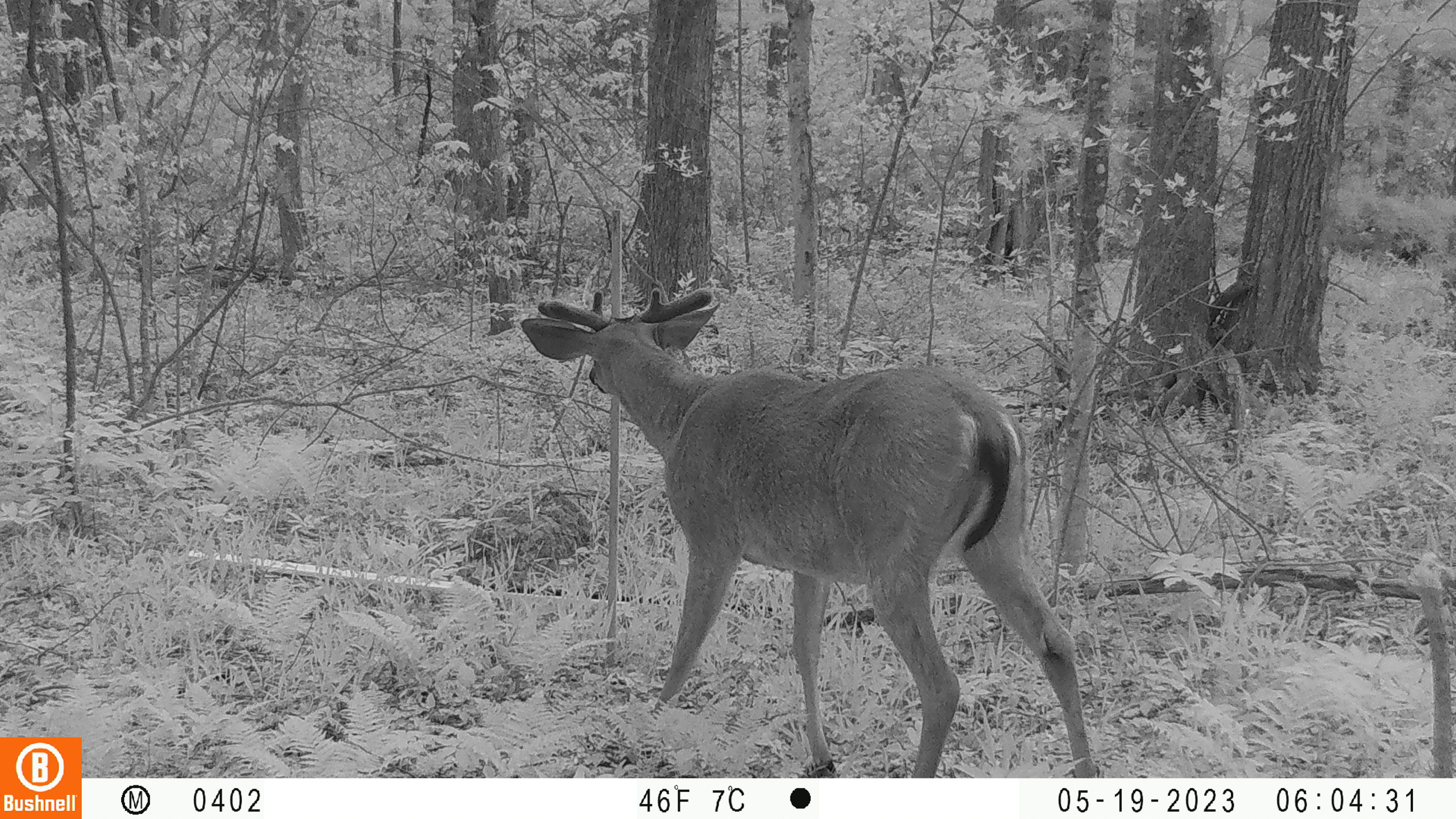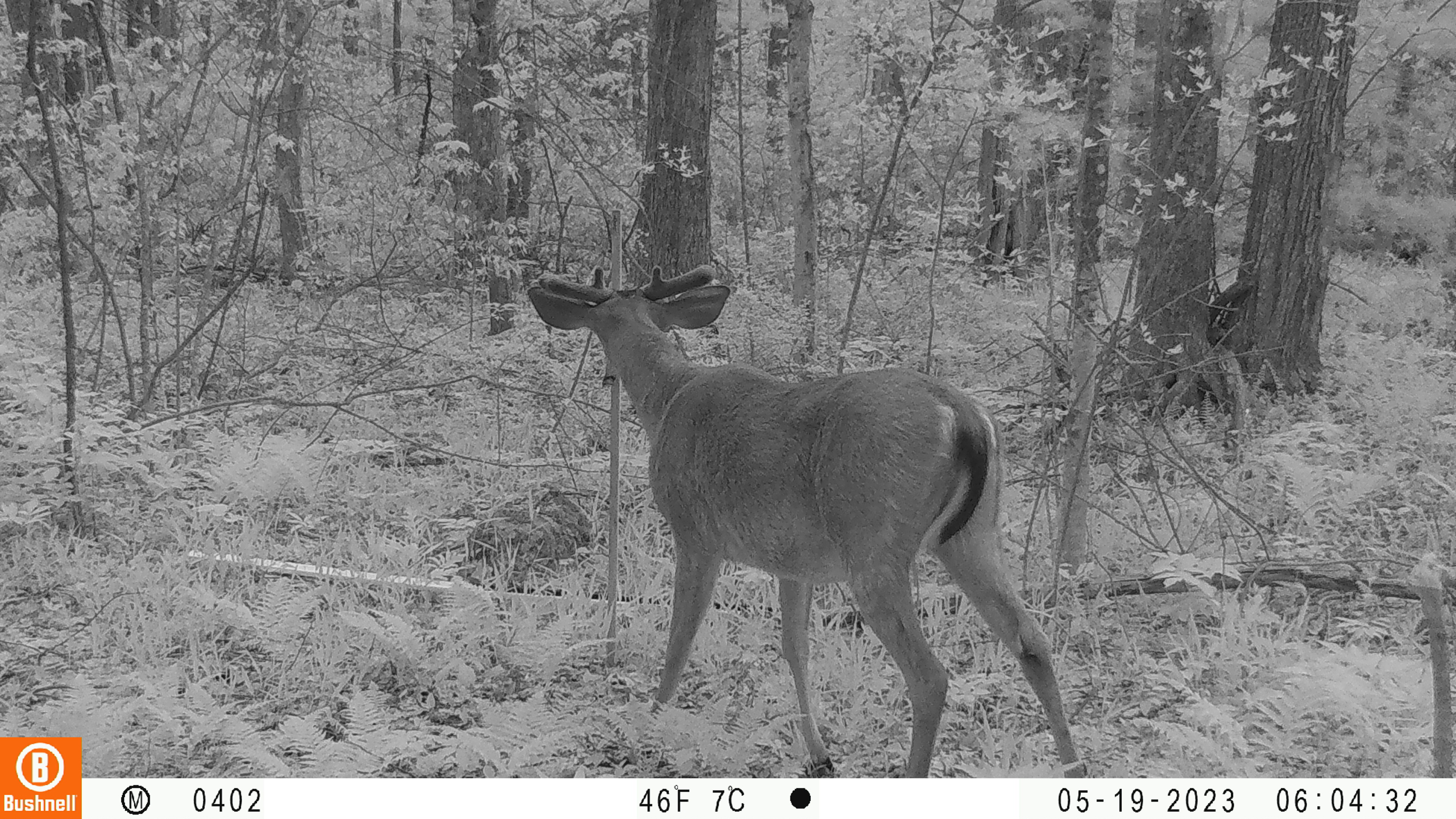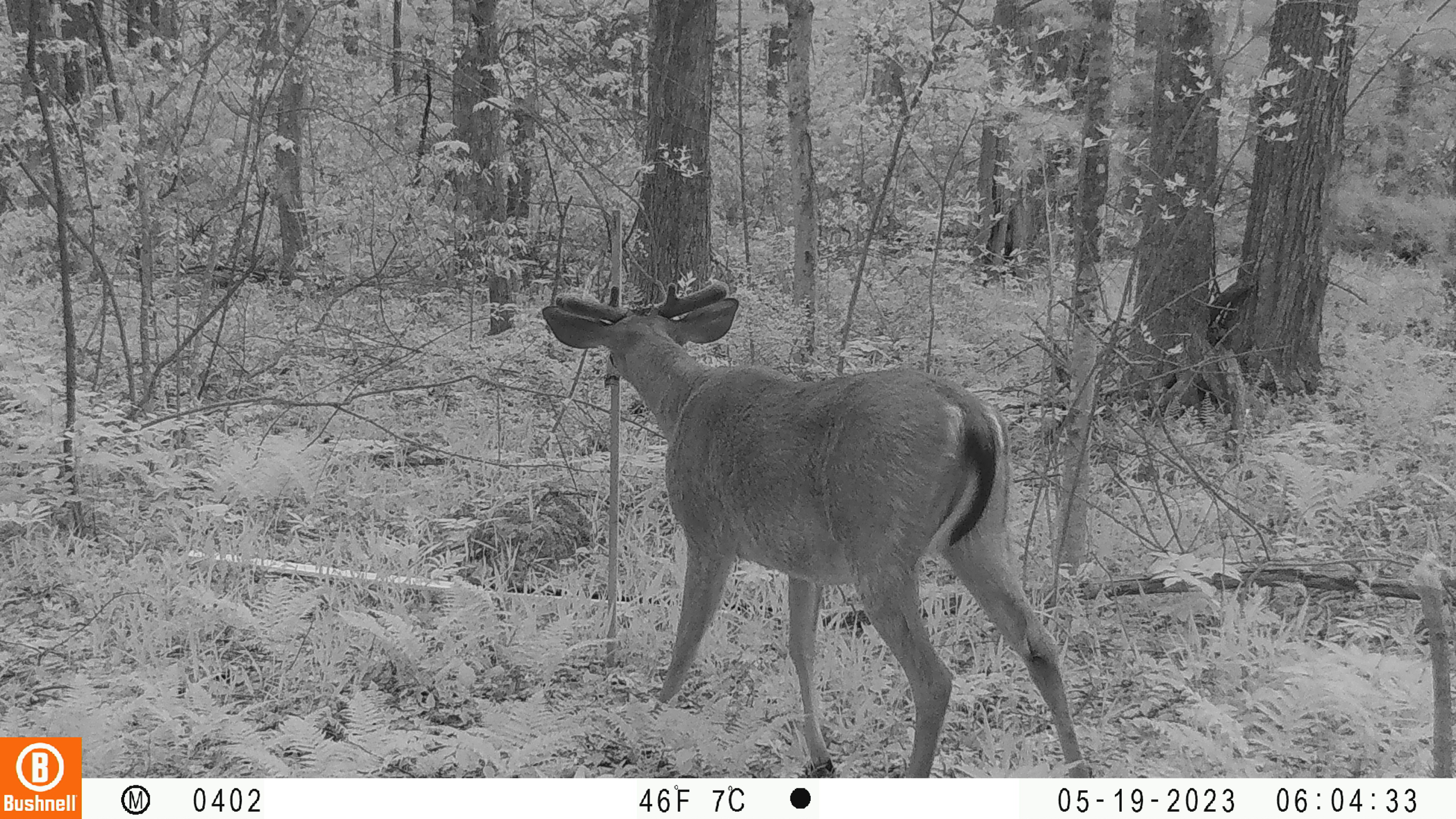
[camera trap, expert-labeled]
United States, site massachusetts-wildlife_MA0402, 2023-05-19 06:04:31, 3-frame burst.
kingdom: Animalia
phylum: Chordata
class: Mammalia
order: Artiodactyla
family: Cervidae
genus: Odocoileus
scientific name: Odocoileus virginianus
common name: white-tailed deer